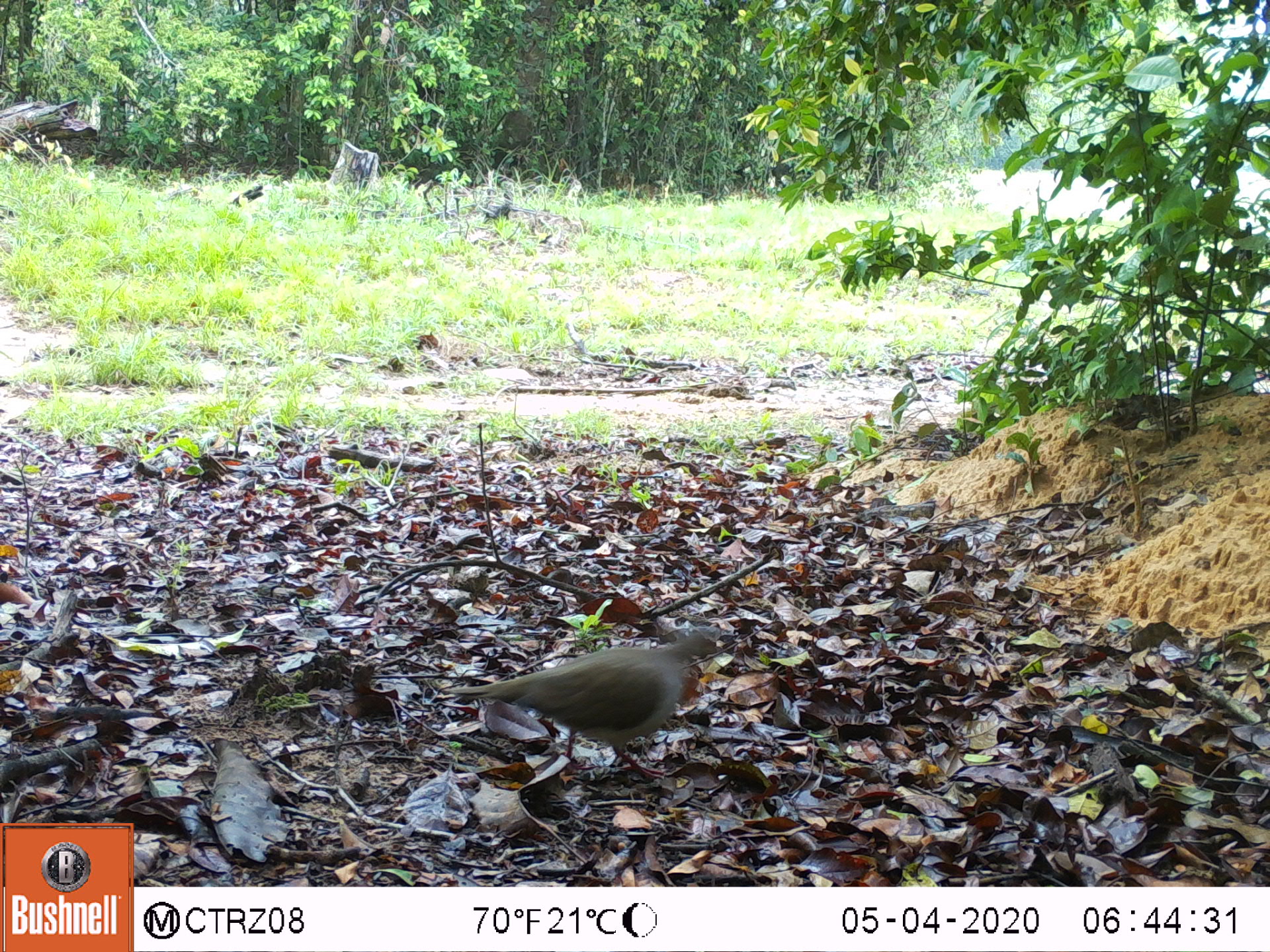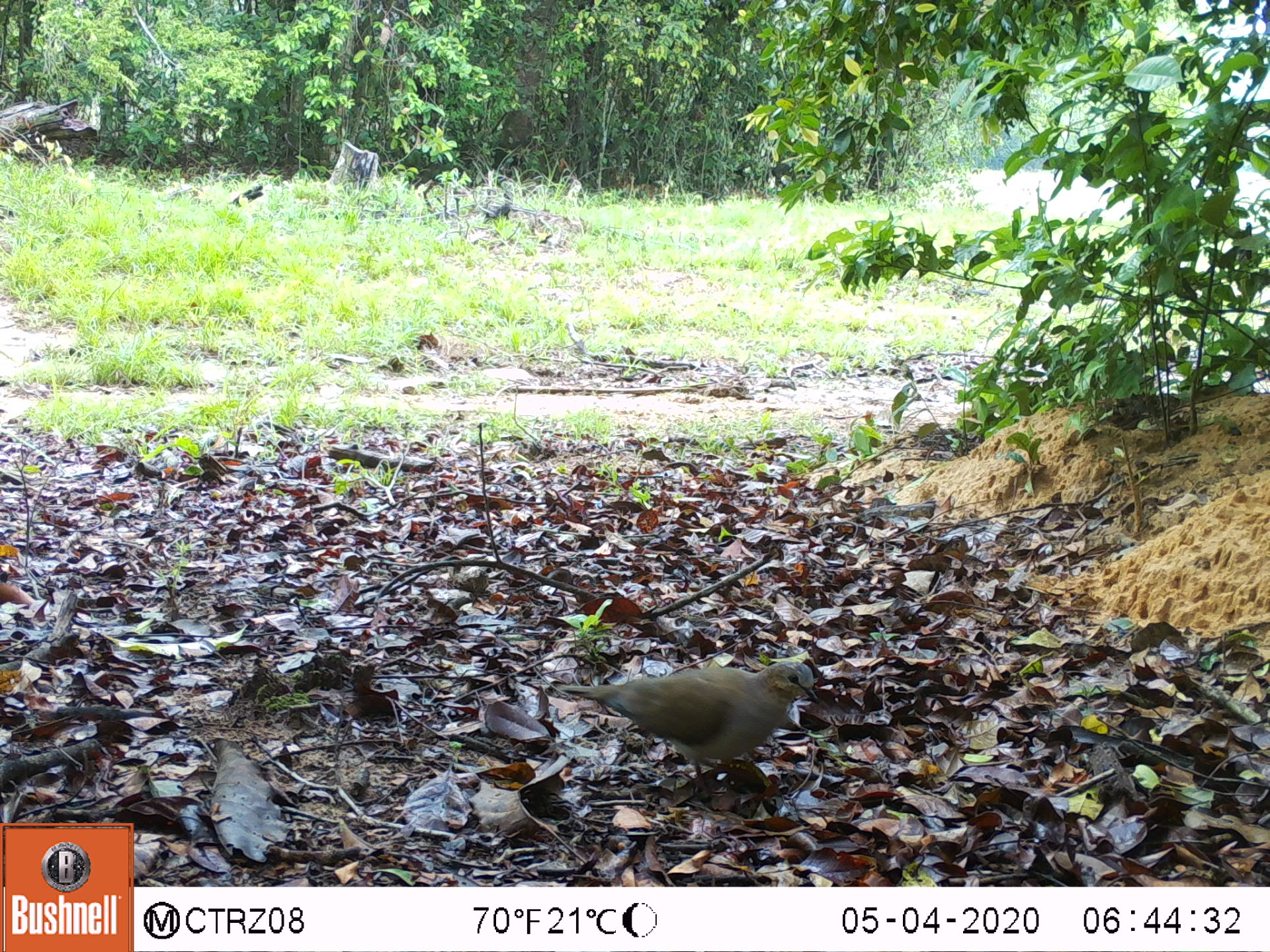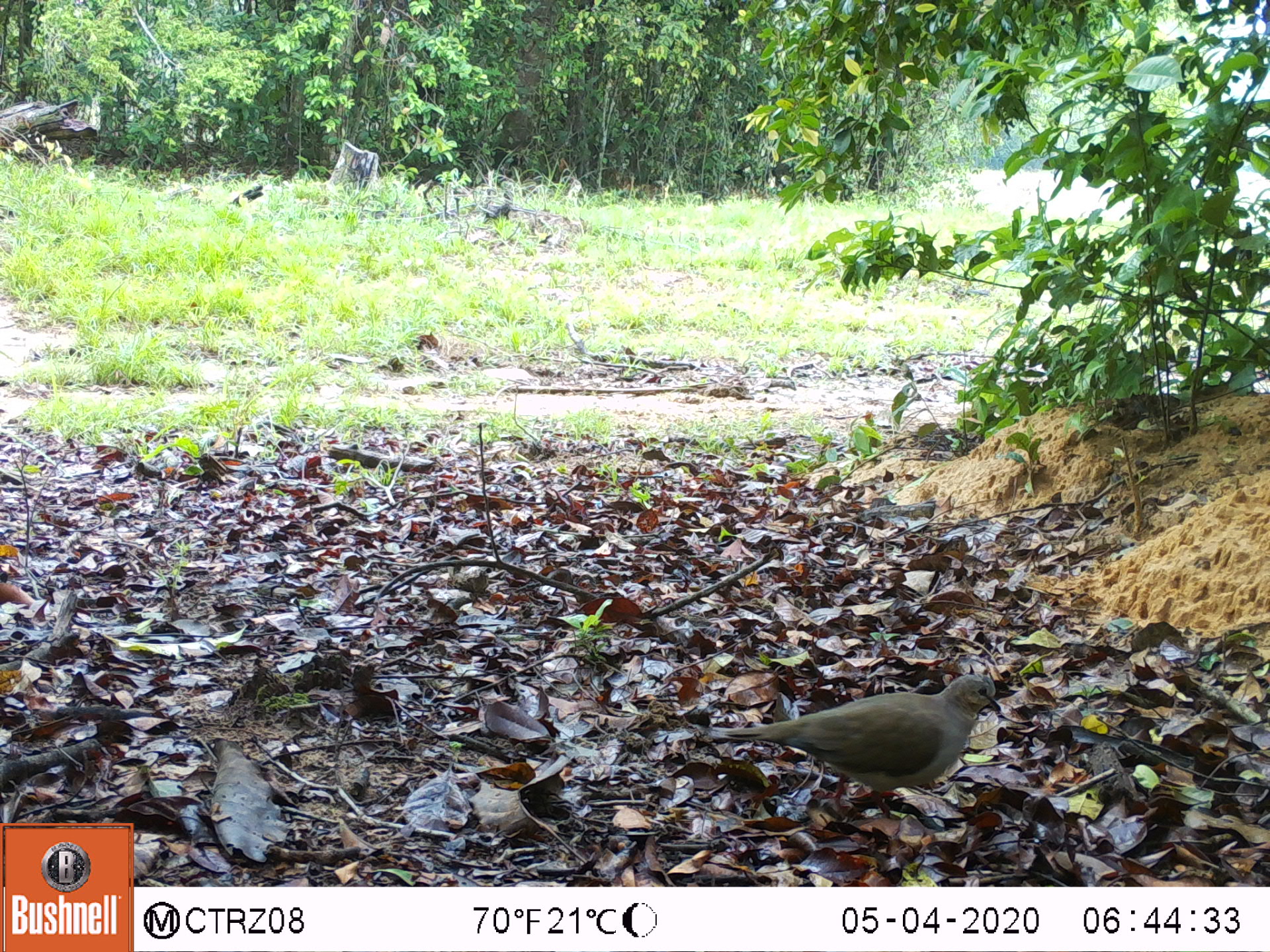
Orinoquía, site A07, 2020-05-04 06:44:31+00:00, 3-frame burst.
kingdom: Animalia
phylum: Chordata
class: Aves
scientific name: Aves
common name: bird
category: unknown bird